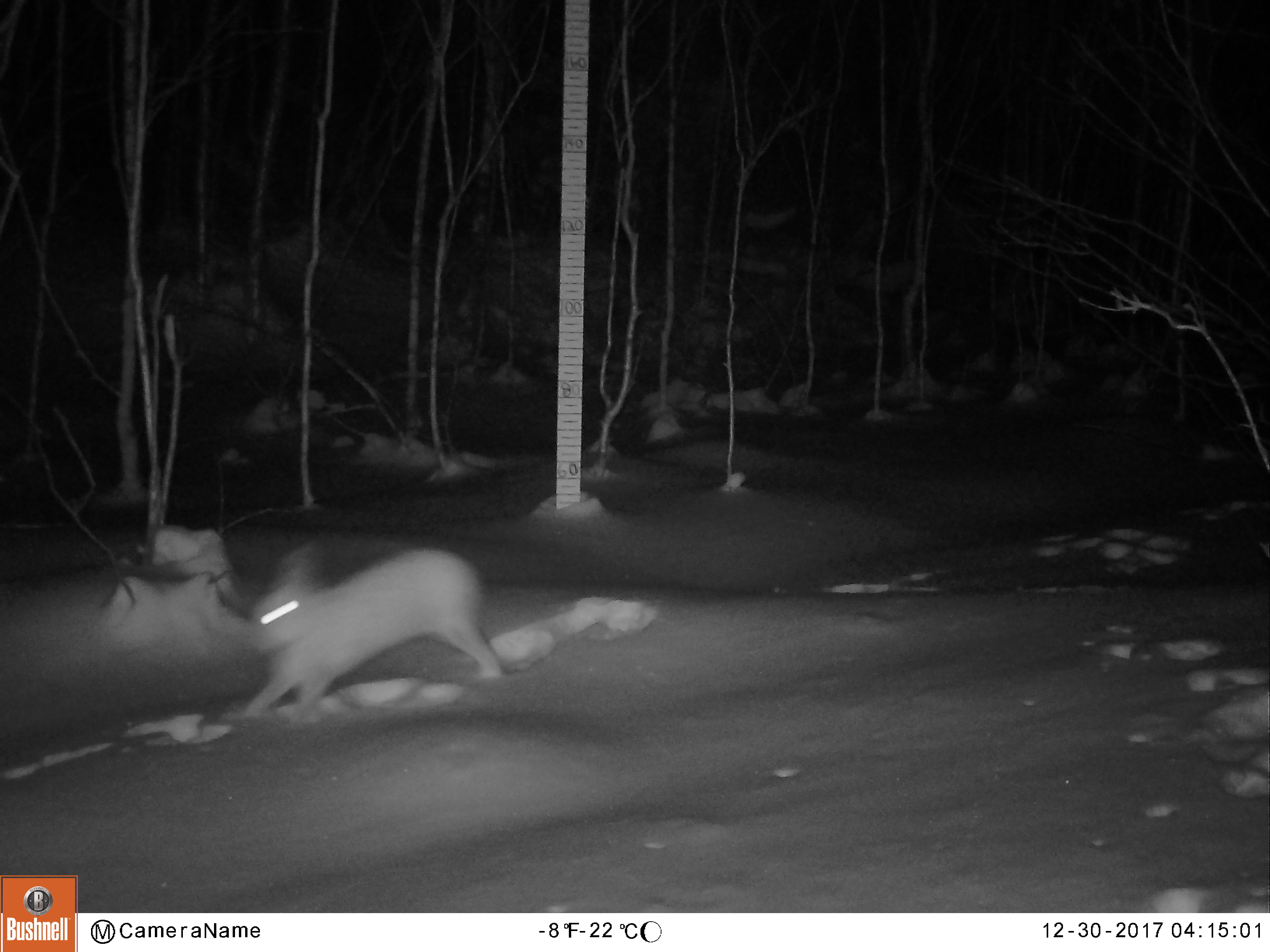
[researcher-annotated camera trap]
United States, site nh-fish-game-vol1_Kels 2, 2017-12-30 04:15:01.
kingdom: Animalia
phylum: Chordata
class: Mammalia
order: Lagomorpha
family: Leporidae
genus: Lepus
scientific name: Lepus americanus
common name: snowshoe hare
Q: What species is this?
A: Snowshoe hare (Lepus americanus).